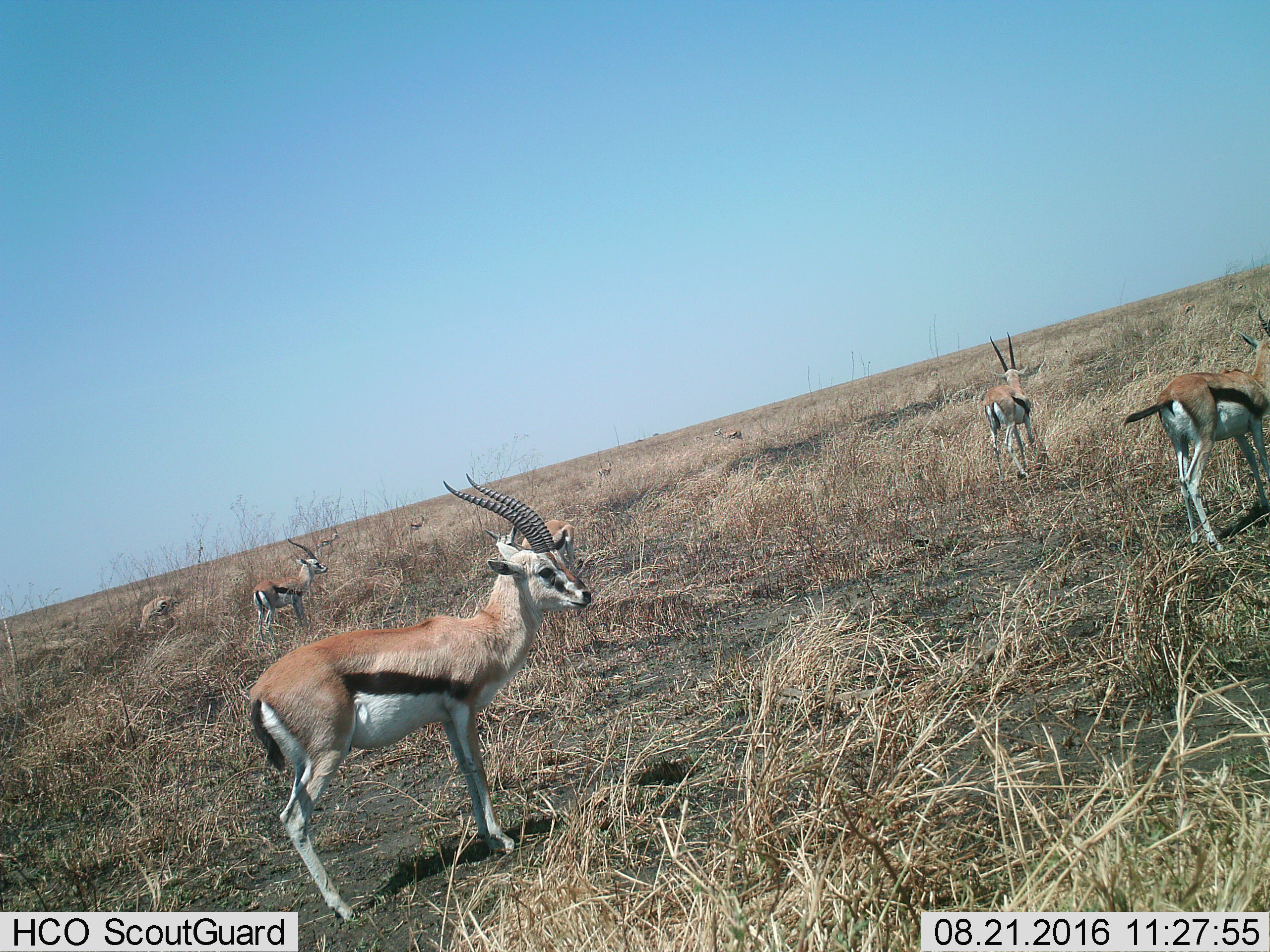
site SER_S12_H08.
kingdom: Animalia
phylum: Chordata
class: Mammalia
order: Artiodactyla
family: Bovidae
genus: Eudorcas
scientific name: Eudorcas thomsonii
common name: thomson's gazelle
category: gazellethomsons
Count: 8.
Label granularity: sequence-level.